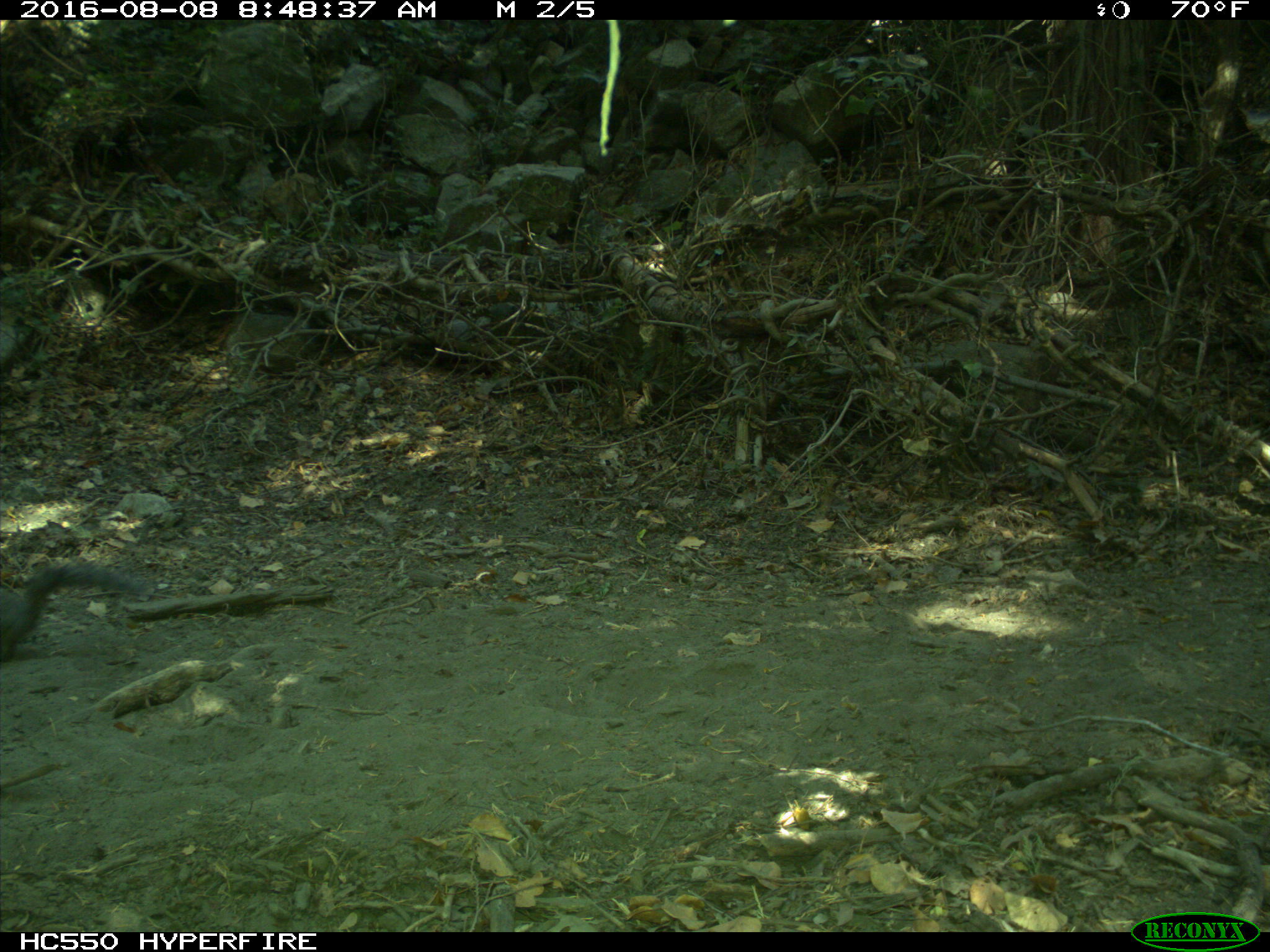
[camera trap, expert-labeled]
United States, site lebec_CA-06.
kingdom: Animalia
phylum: Chordata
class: Mammalia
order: Rodentia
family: Sciuridae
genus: Sciurus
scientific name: Sciurus carolinensis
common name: eastern gray squirrel